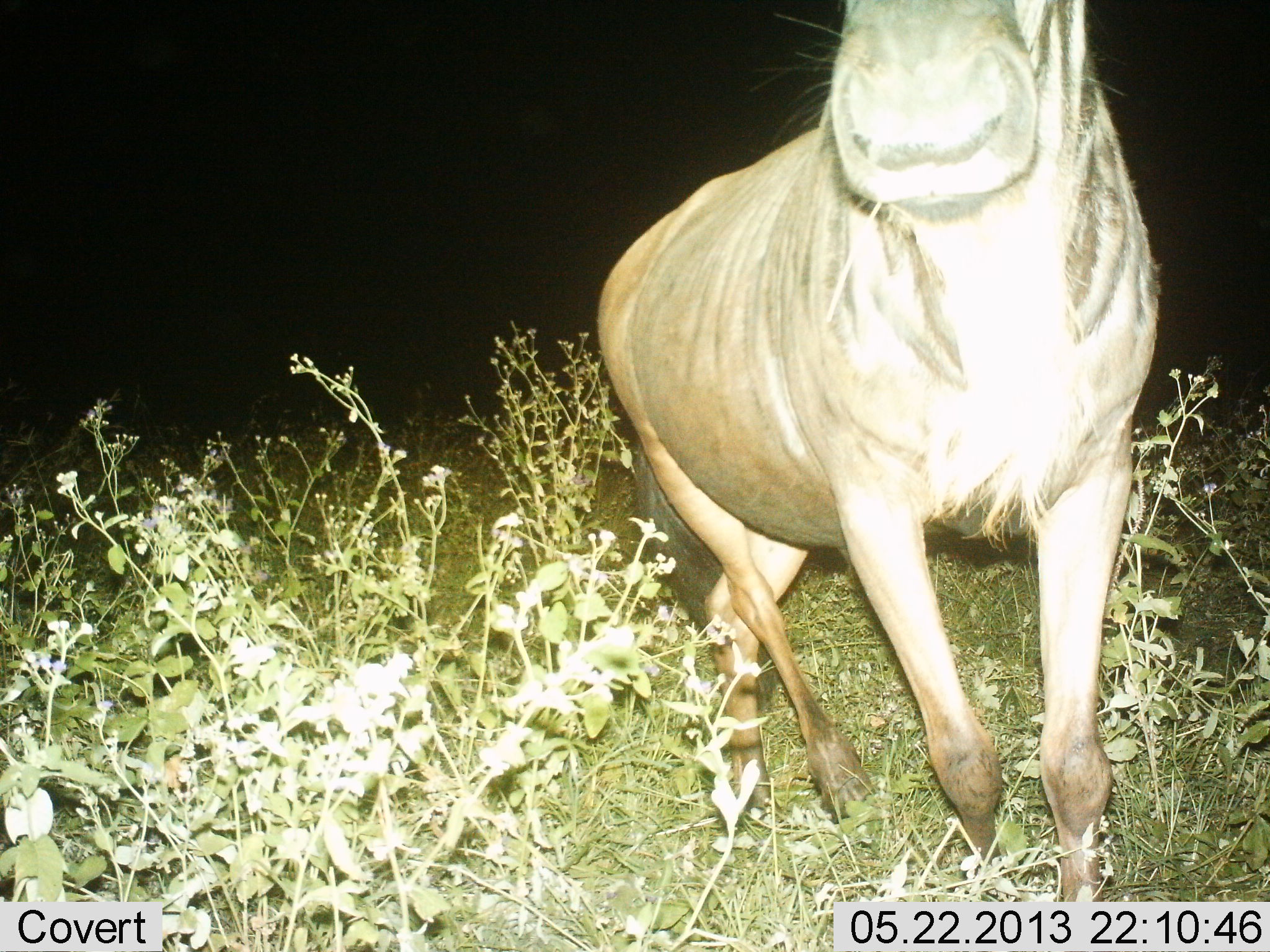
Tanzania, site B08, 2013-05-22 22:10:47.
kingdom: Animalia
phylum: Chordata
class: Mammalia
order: Artiodactyla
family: Bovidae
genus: Connochaetes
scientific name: Connochaetes taurinus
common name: blue wildebeest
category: wildebeest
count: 1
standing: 33%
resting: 0%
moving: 75%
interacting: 0%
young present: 0%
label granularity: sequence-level